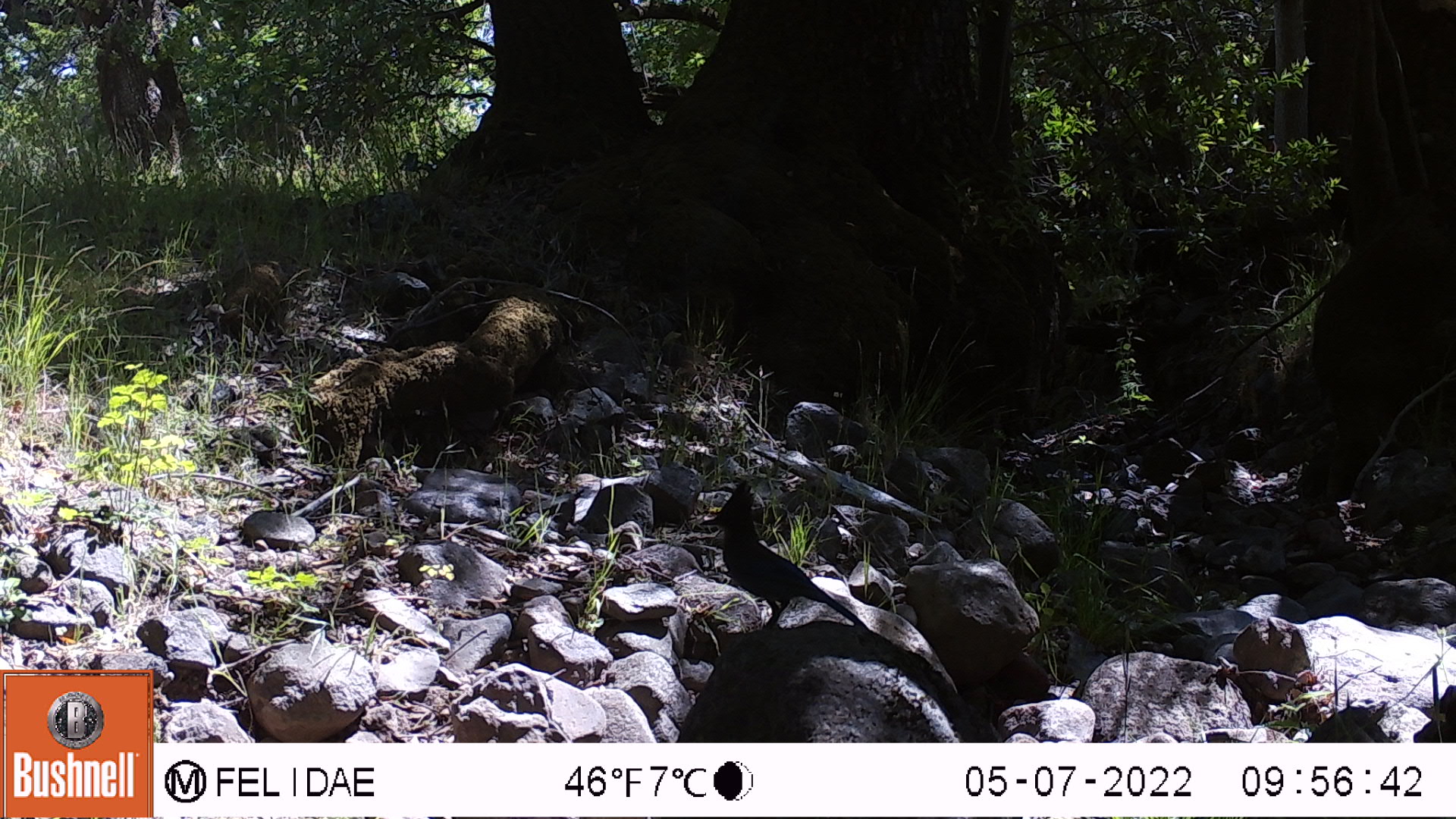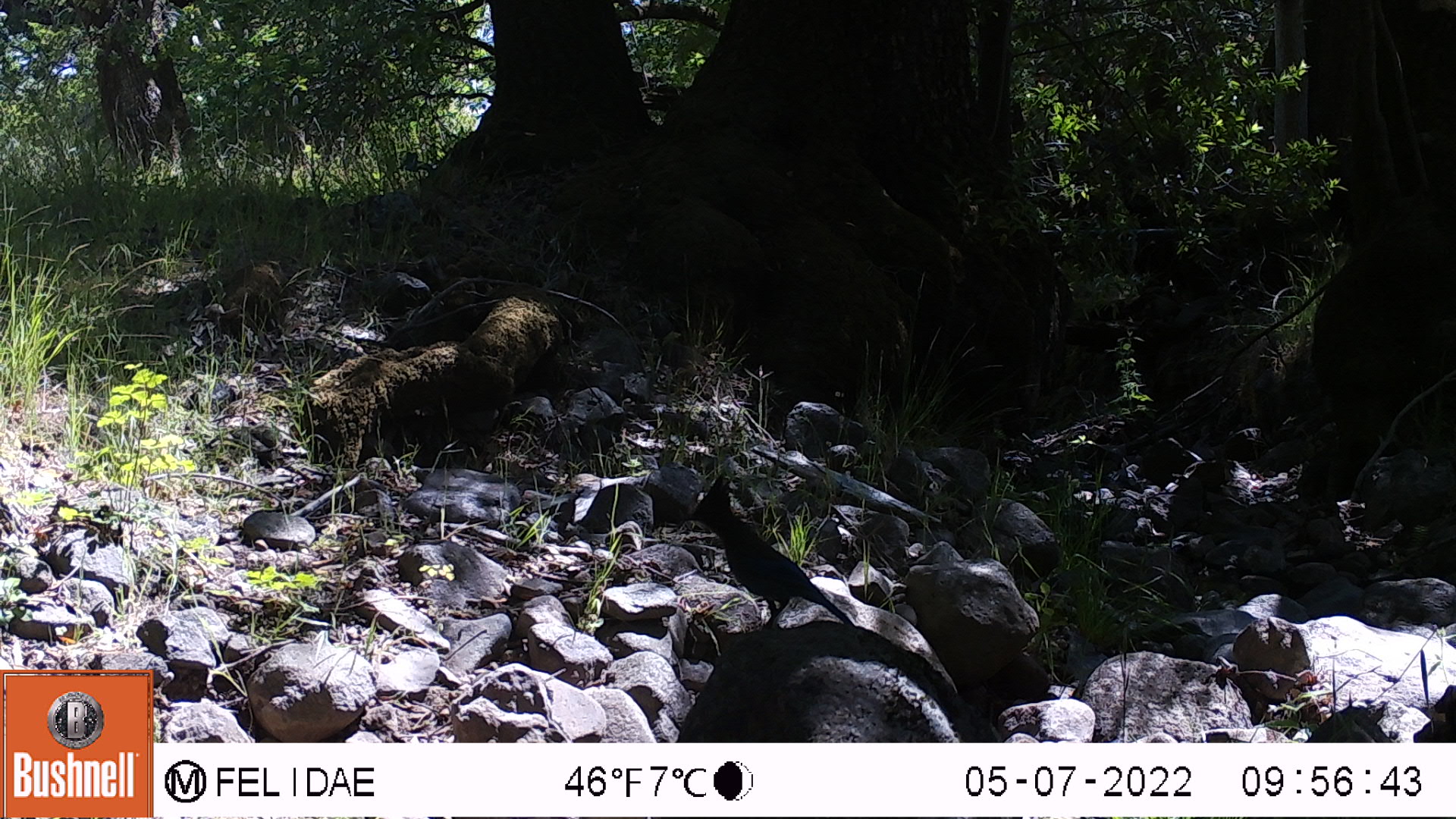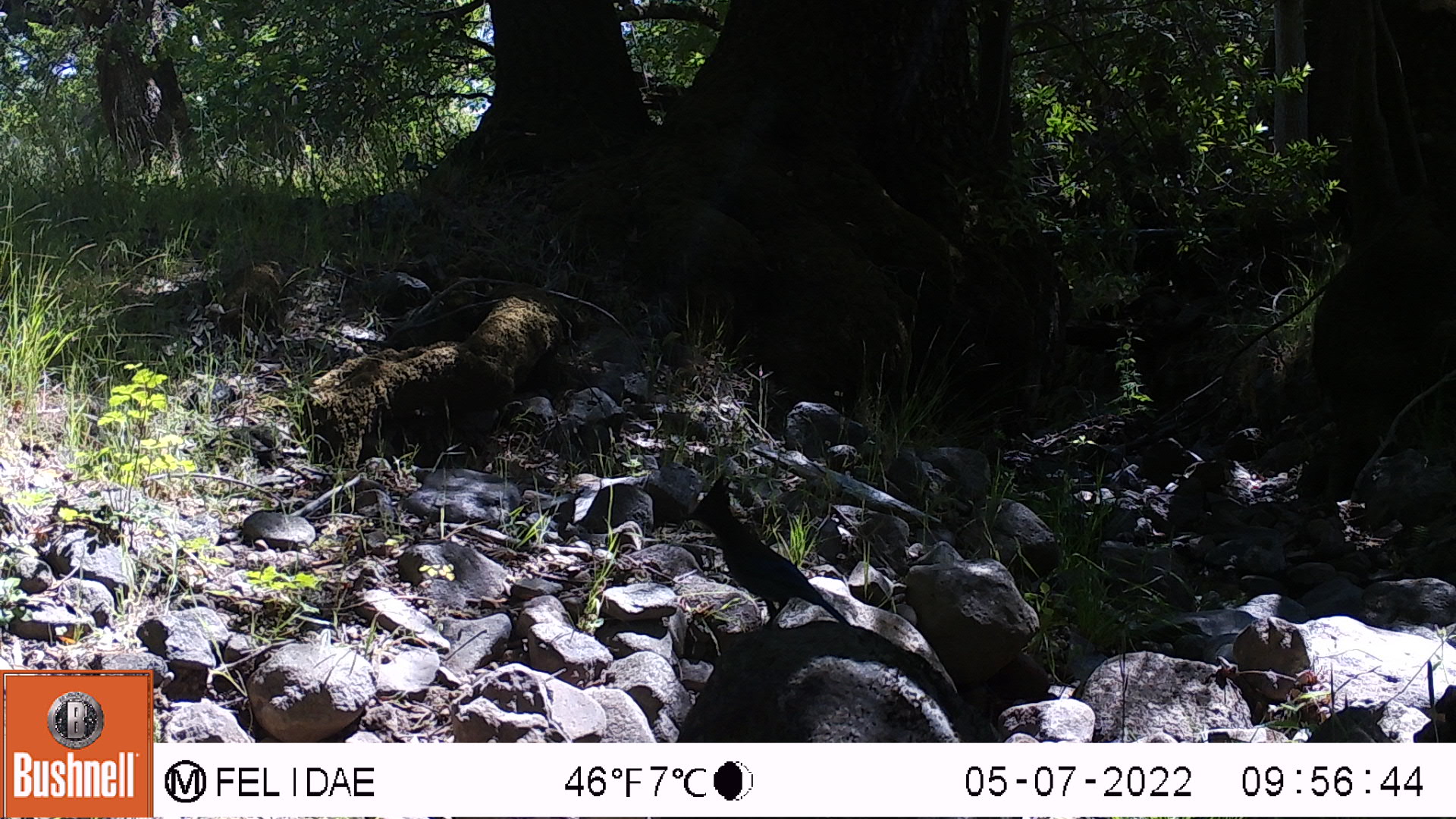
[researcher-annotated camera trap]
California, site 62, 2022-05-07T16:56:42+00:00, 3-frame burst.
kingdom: Animalia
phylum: Chordata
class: Aves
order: Passeriformes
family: Corvidae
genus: Cyanocitta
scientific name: Cyanocitta stelleri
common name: steller's jay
Steller's jay (Cyanocitta stelleri).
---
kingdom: Animalia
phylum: Chordata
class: Aves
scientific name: Aves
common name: bird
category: unknown bird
Unknown bird (bird) (Aves).